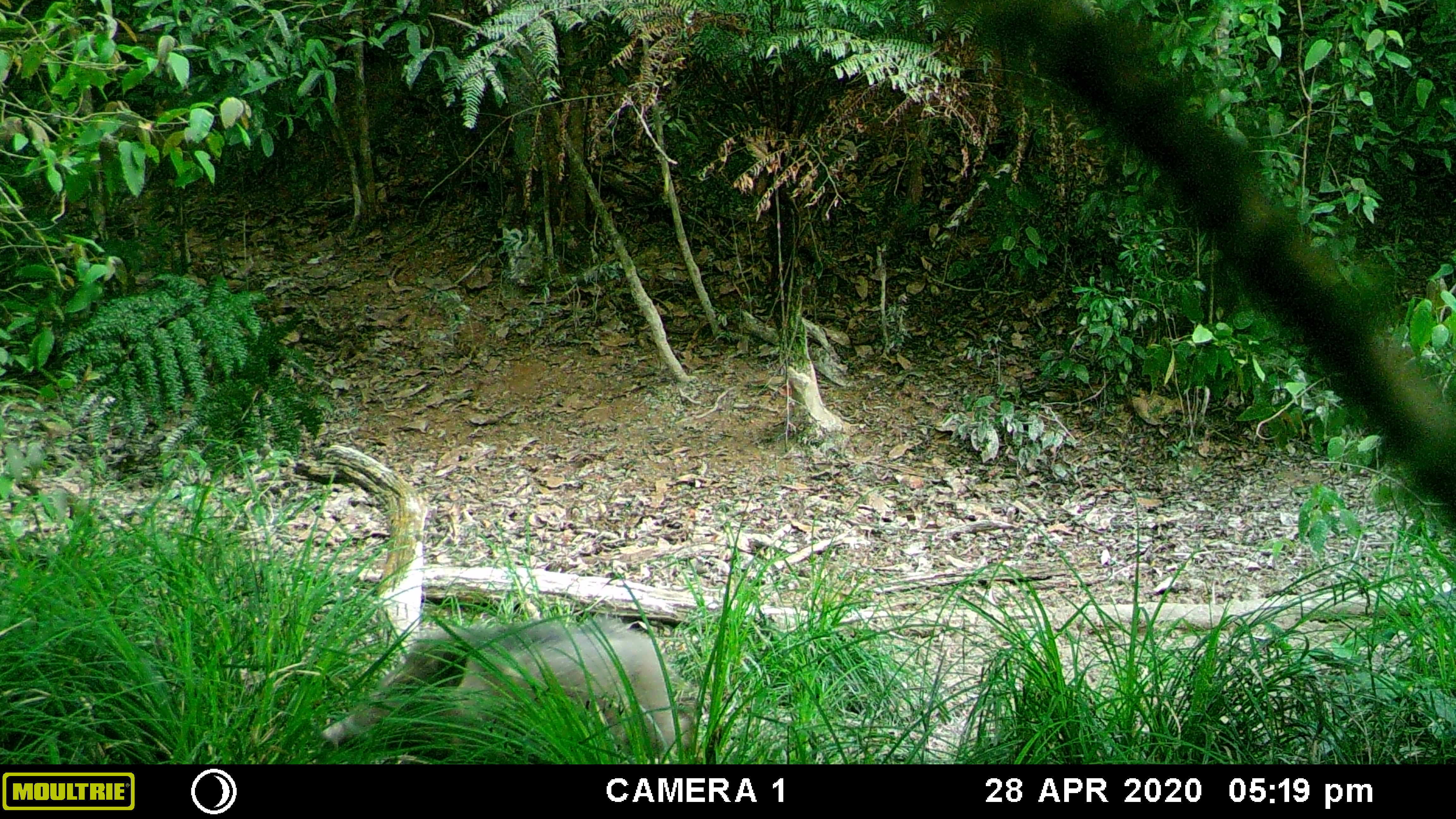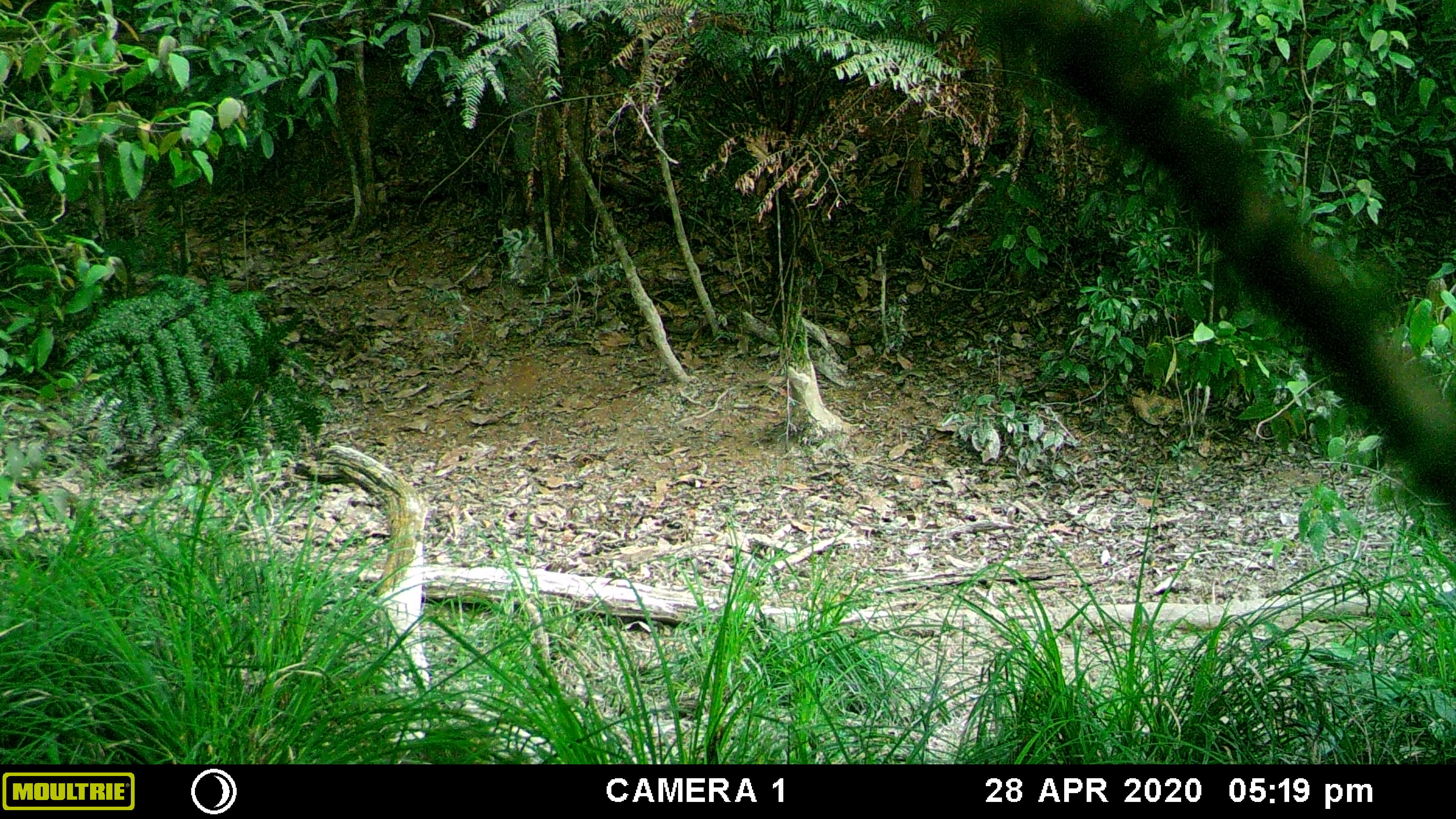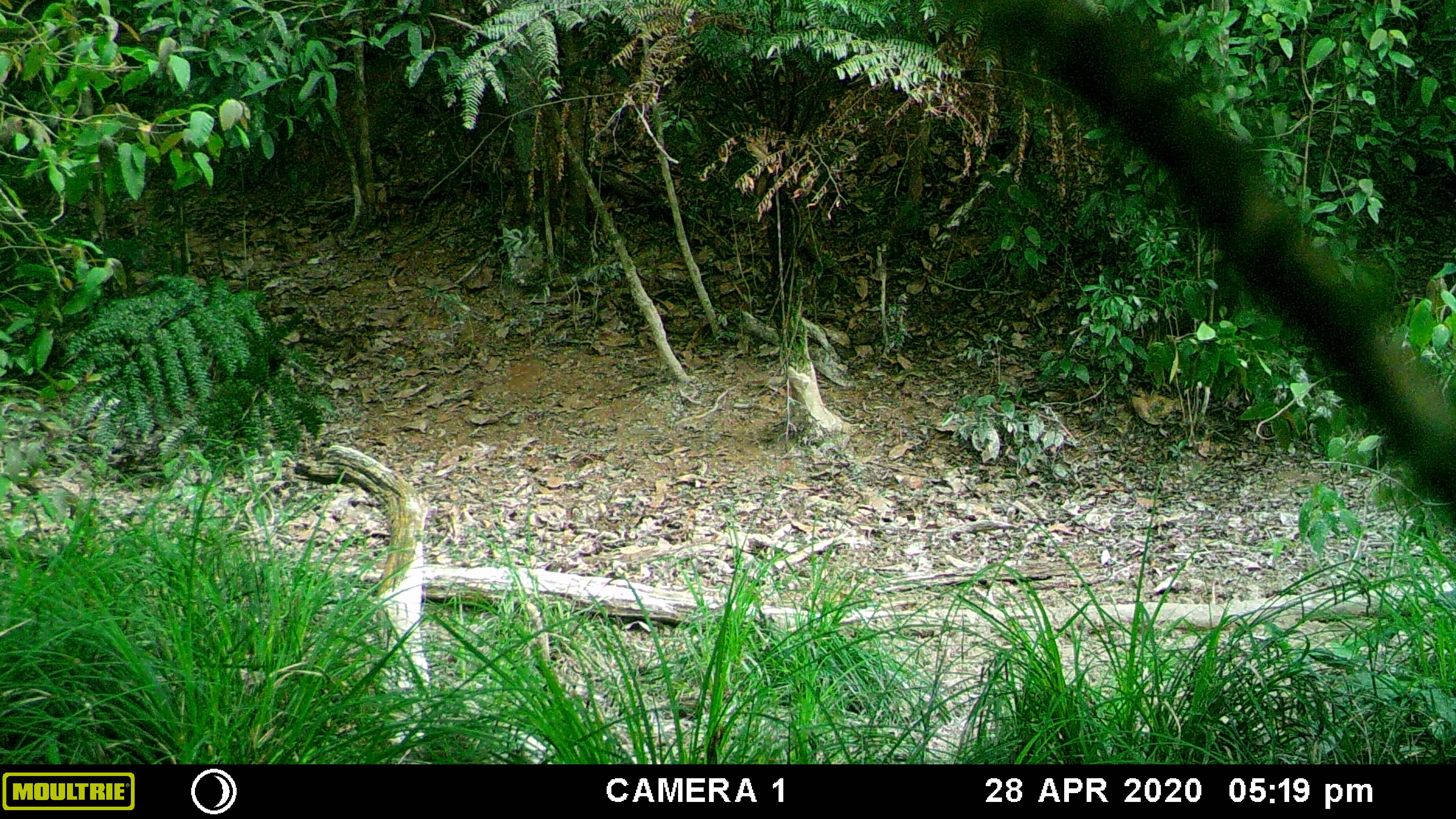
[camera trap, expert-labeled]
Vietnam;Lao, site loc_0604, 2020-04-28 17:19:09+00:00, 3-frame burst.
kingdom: Animalia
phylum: Chordata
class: Mammalia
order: Artiodactyla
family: Suidae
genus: Sus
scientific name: Sus scrofa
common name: eurasian wild pig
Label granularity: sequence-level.